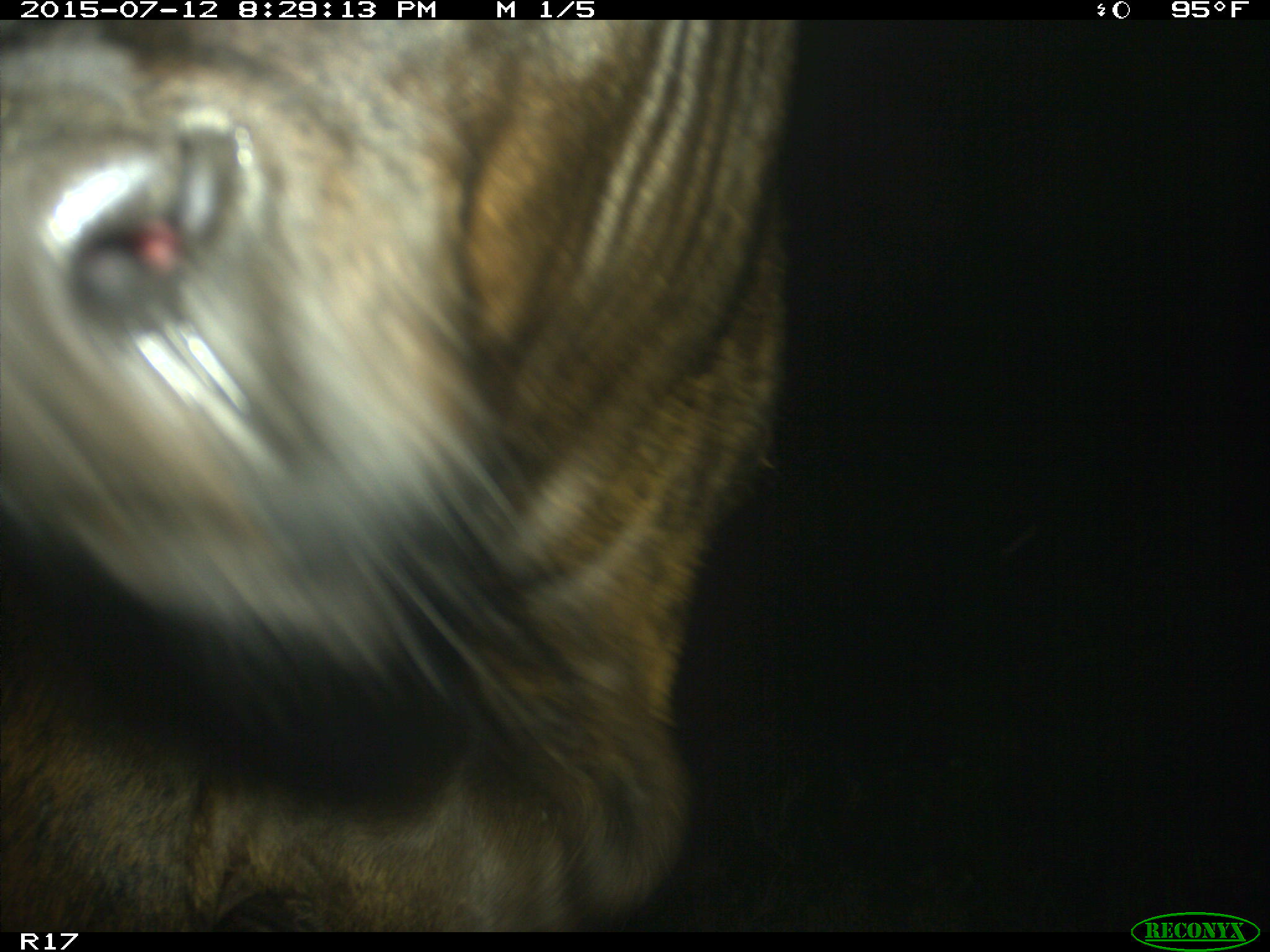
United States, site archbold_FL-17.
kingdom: Animalia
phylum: Chordata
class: Mammalia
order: Artiodactyla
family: Bovidae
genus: Bos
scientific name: Bos taurus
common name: domestic cow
Bos taurus (domestic cow).